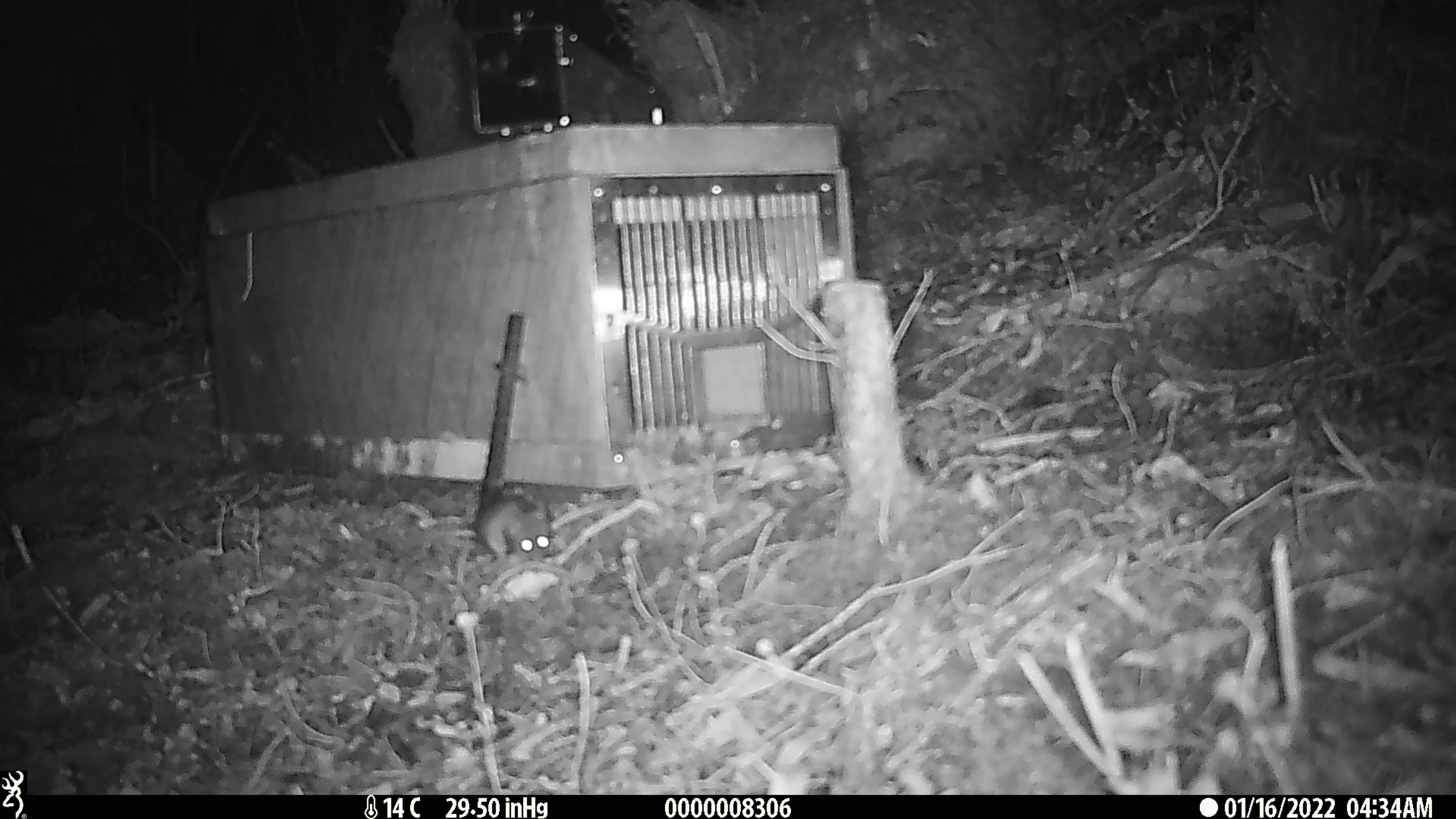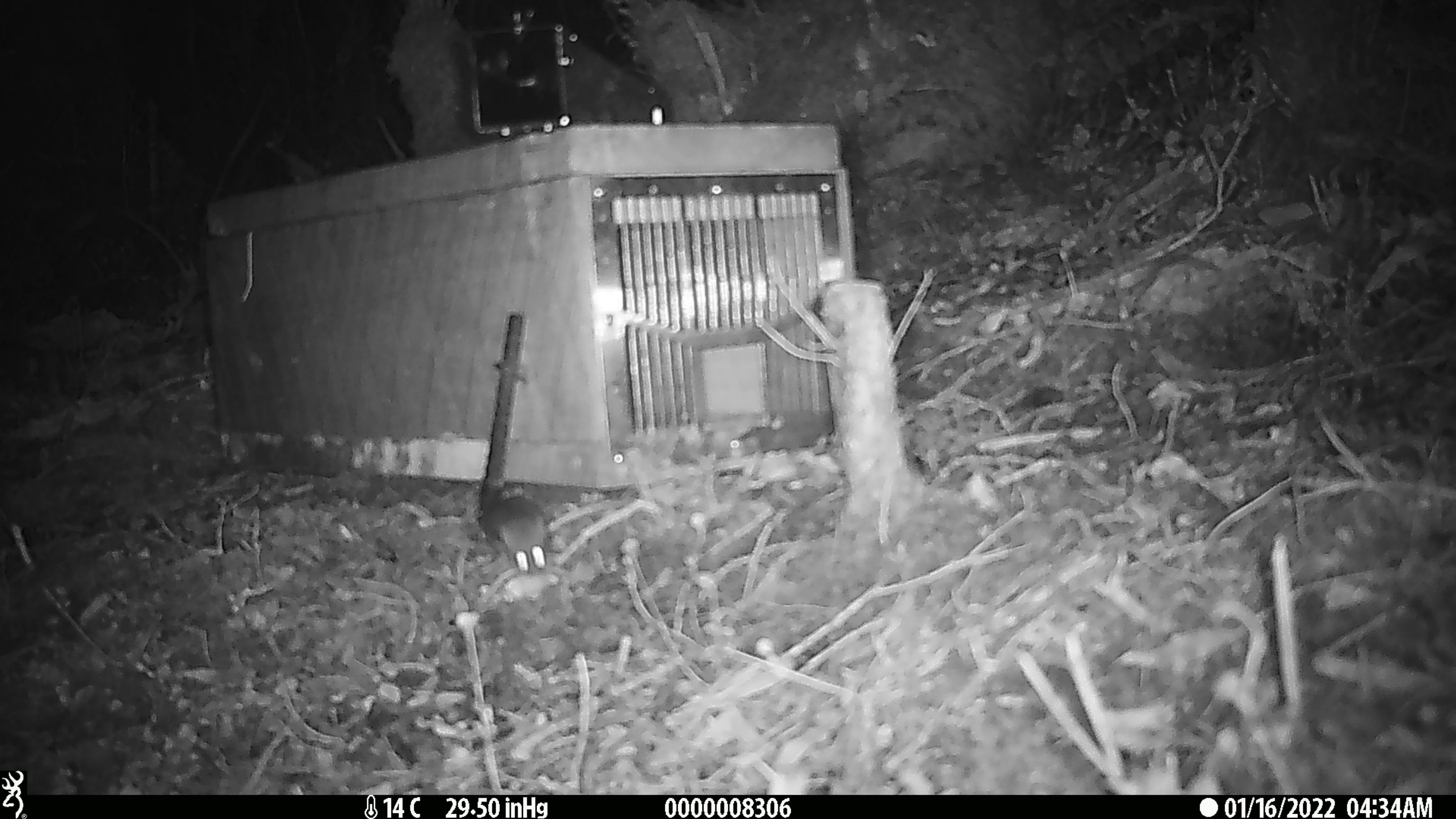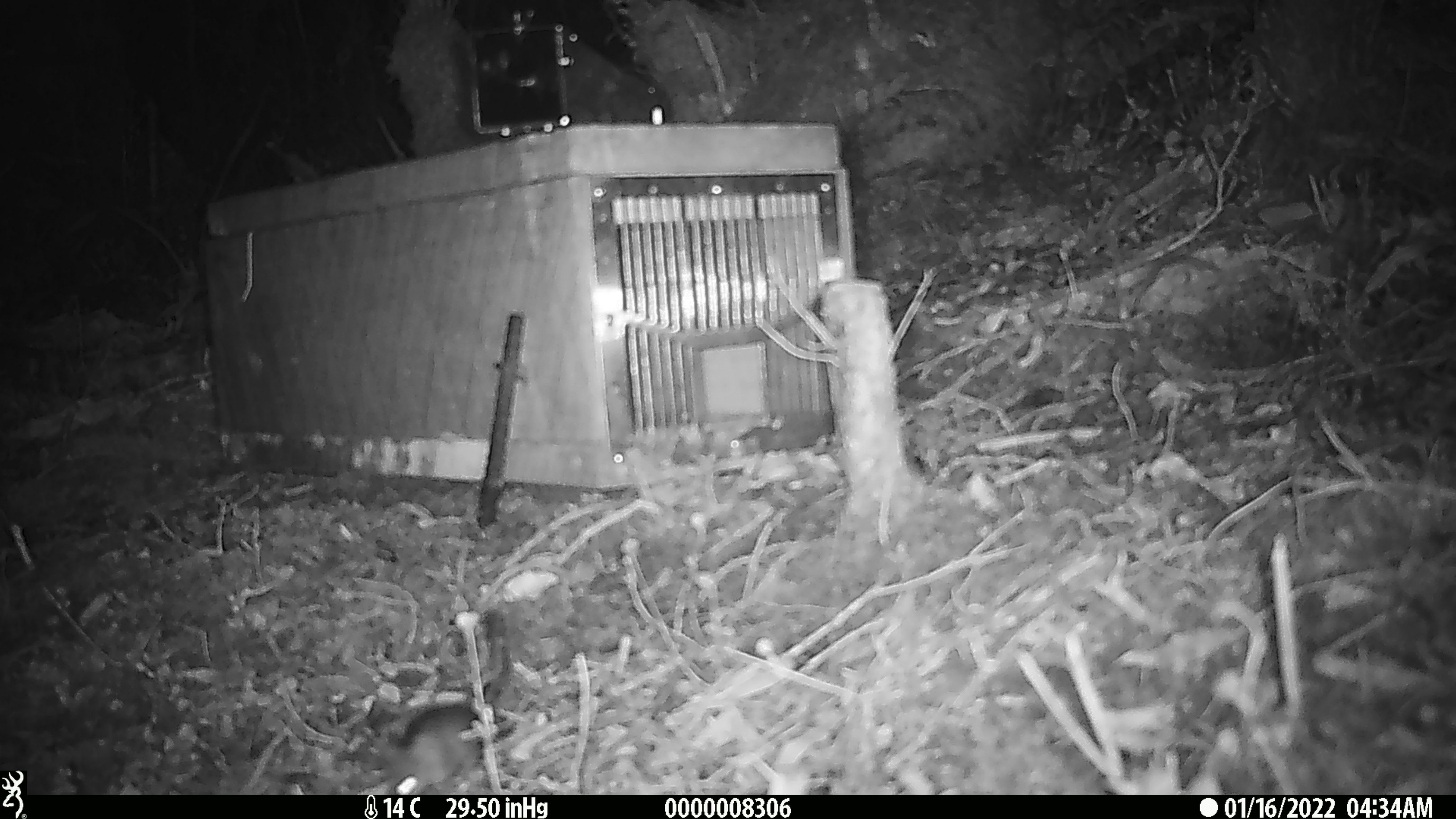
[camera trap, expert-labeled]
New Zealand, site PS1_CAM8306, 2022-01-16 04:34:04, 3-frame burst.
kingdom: Animalia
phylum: Chordata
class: Mammalia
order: Rodentia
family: Muridae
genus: Mus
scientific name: Mus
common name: mouse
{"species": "mouse (Mus)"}